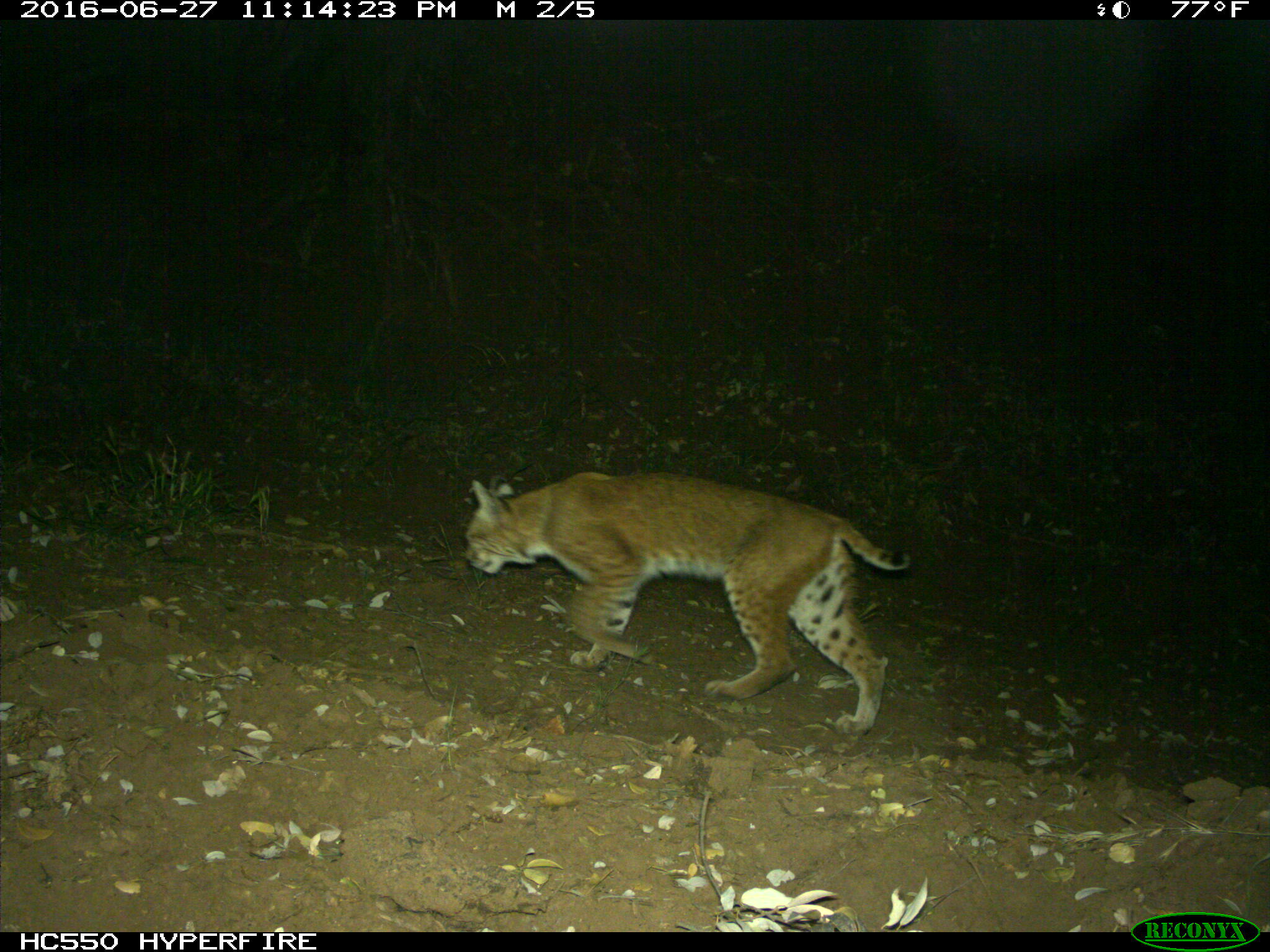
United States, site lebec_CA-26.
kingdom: Animalia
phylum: Chordata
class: Mammalia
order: Carnivora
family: Felidae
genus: Lynx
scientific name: Lynx rufus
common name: bobcat